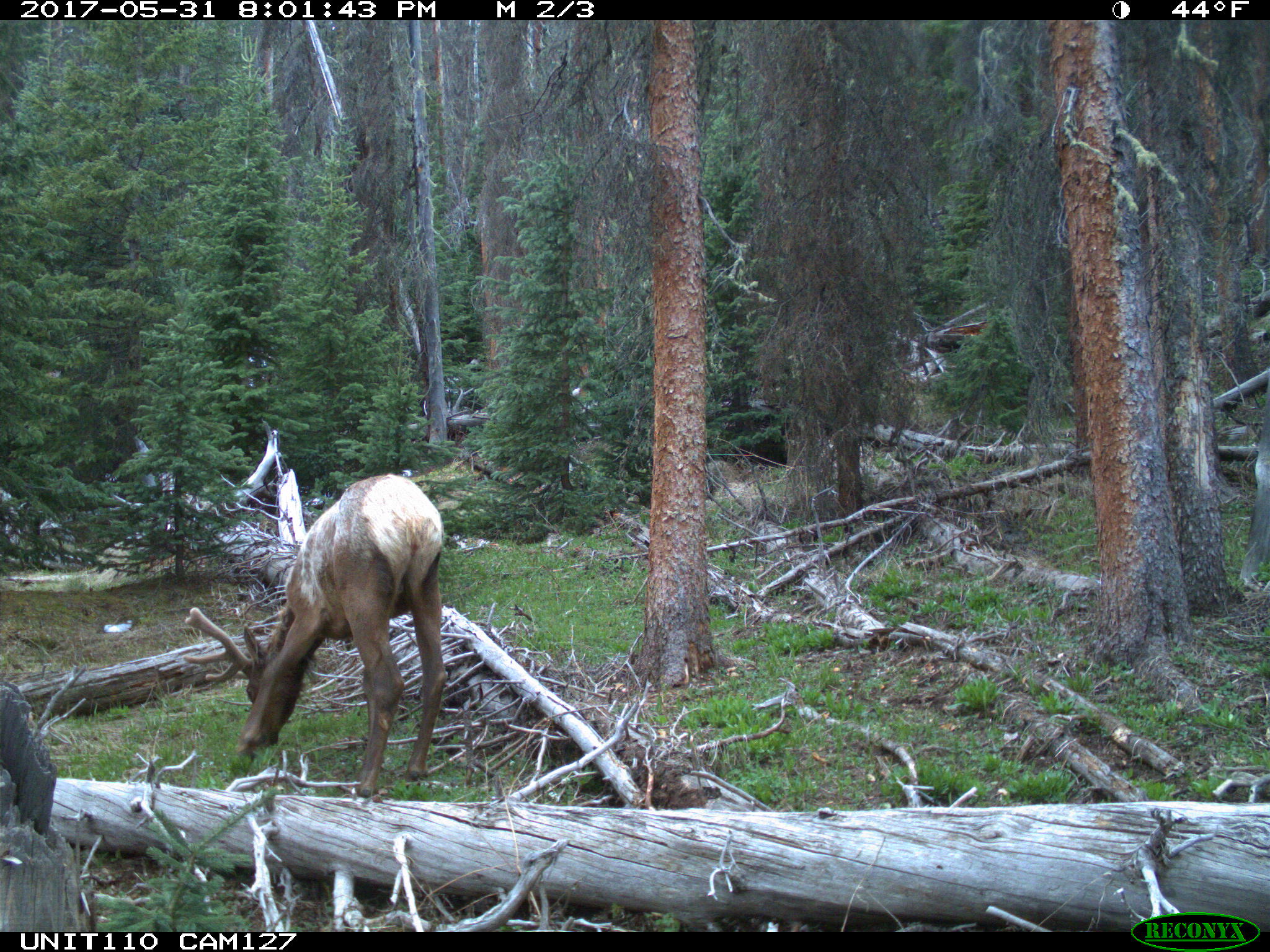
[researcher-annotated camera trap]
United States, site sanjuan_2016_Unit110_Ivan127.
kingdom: Animalia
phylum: Chordata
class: Mammalia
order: Artiodactyla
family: Cervidae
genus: Cervus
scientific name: Cervus elaphus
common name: red deer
Cervus elaphus (red deer).